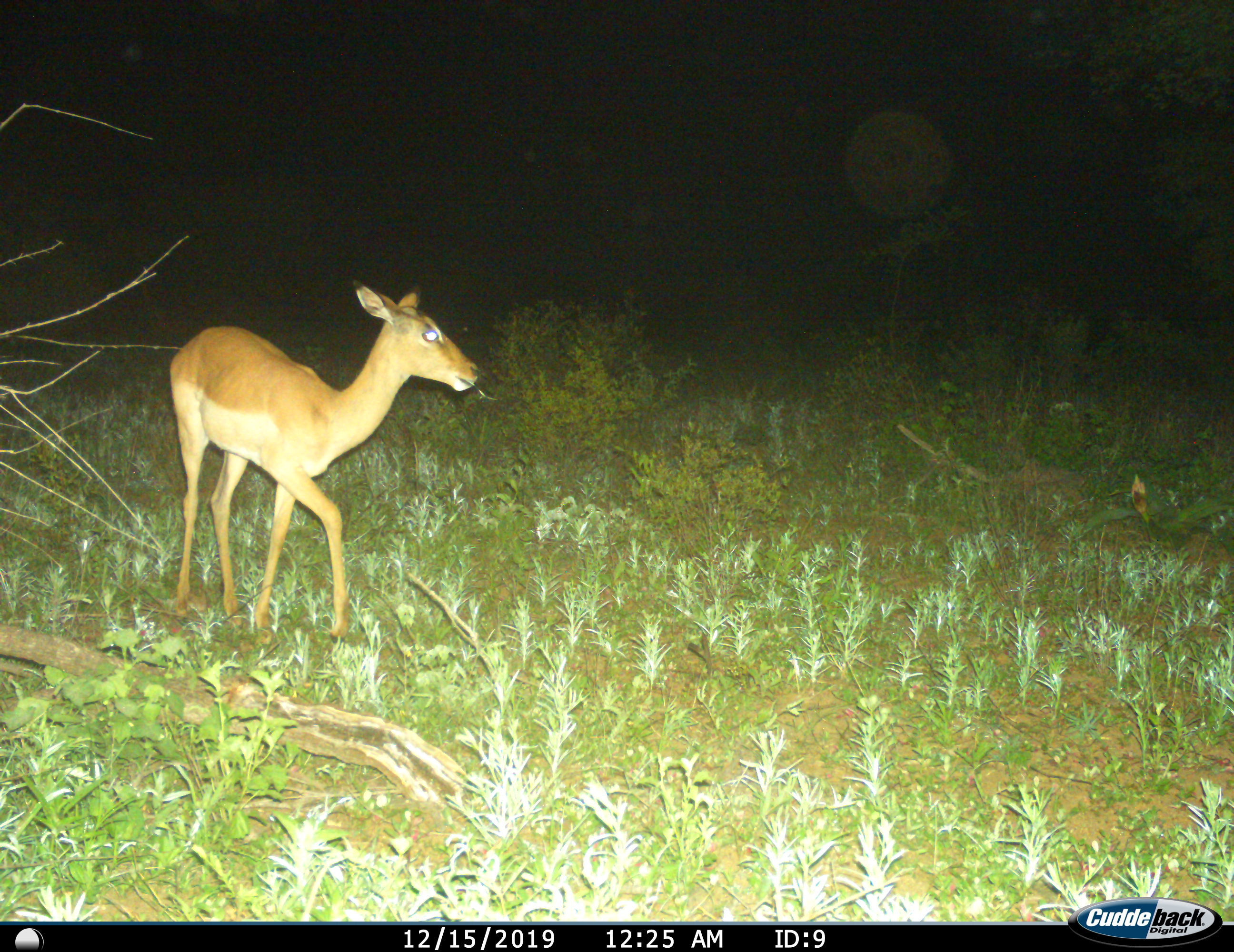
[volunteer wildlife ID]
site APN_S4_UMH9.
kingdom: Animalia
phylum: Chordata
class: Mammalia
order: Artiodactyla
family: Bovidae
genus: Aepyceros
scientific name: Aepyceros melampus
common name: impala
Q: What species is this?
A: Impala (Aepyceros melampus).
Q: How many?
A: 1.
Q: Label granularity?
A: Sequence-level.